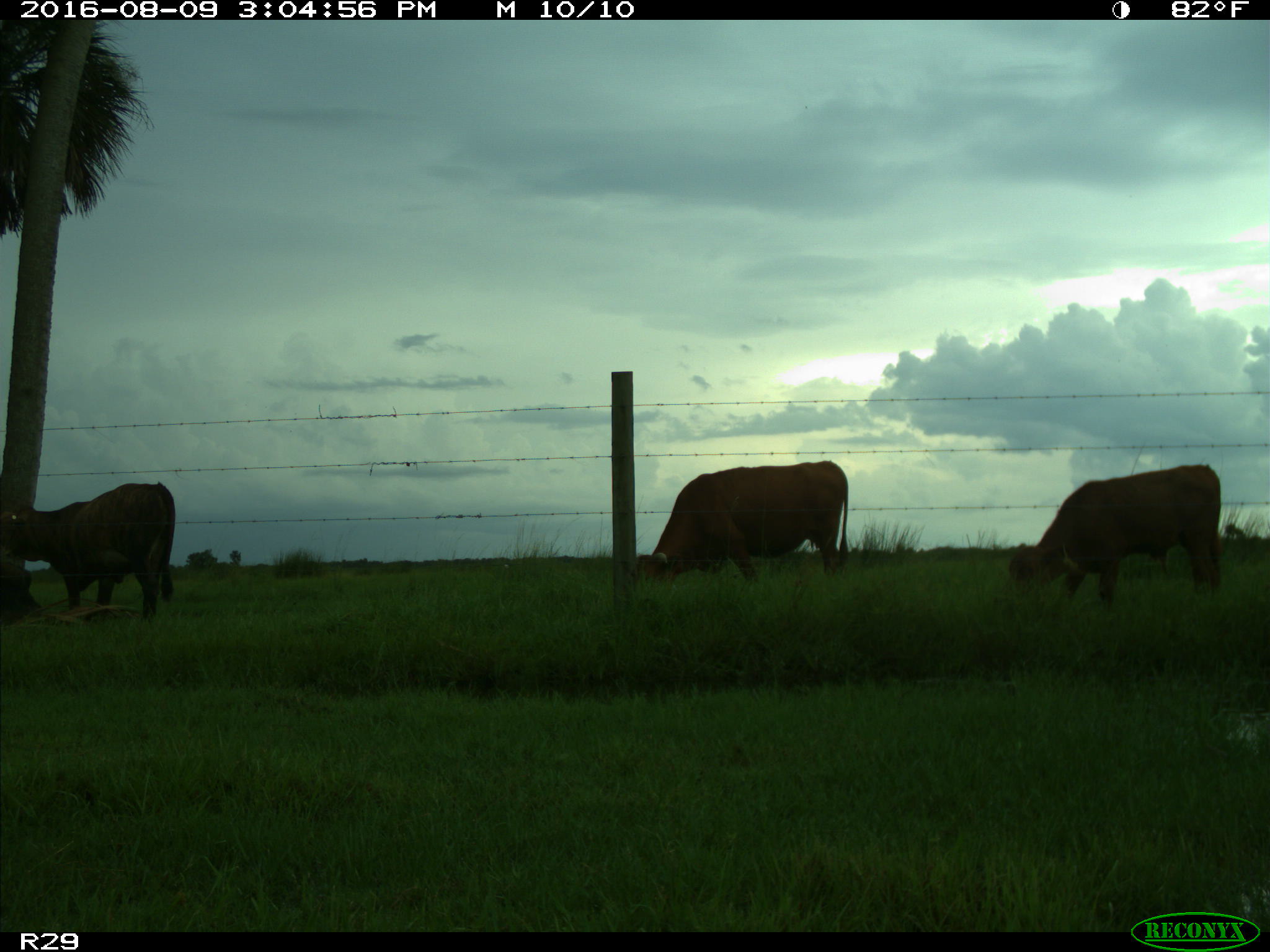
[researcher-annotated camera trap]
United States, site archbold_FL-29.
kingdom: Animalia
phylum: Chordata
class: Mammalia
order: Artiodactyla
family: Bovidae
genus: Bos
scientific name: Bos taurus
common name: domestic cow